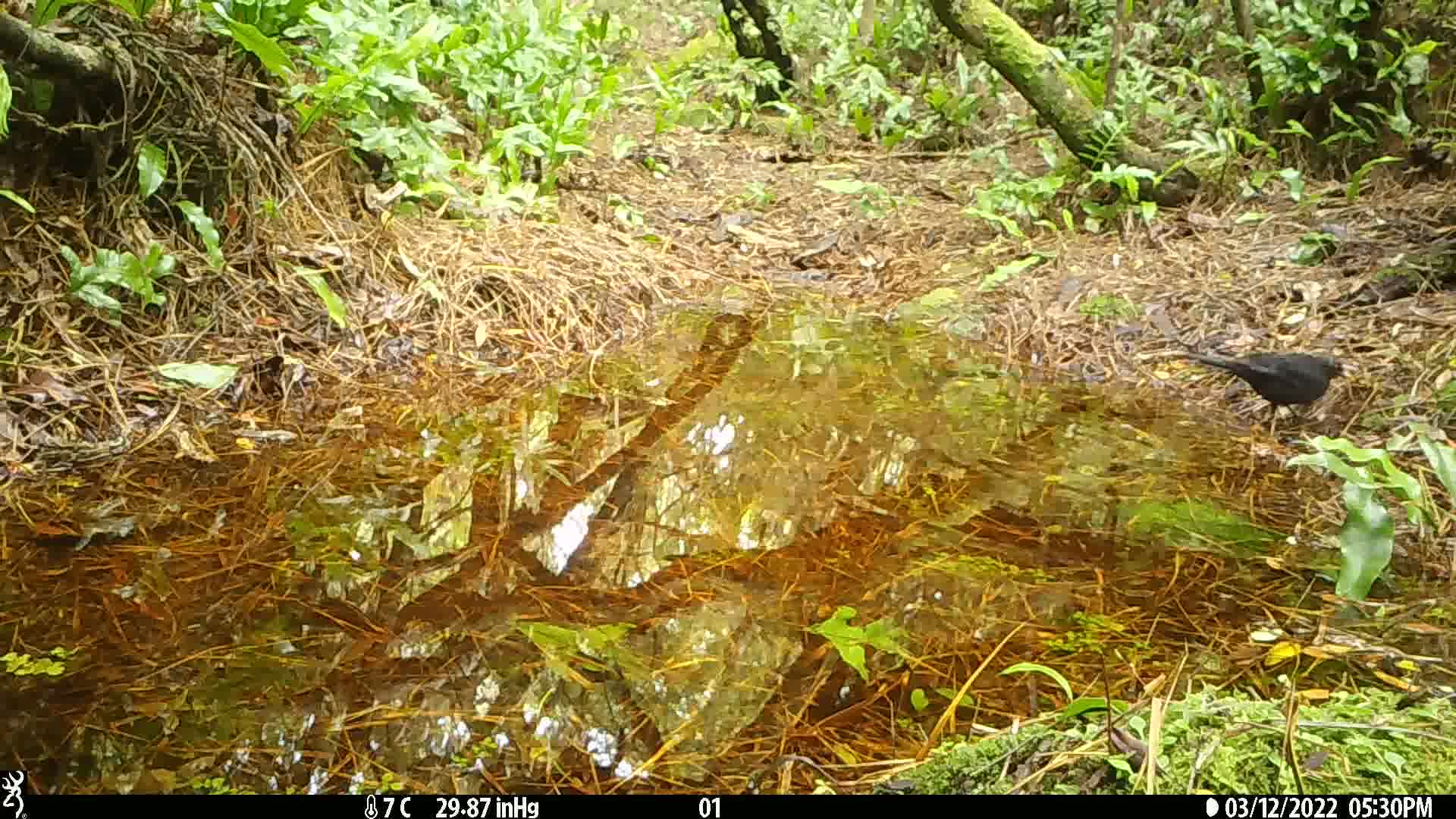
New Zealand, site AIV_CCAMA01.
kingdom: Animalia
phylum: Chordata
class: Aves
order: Passeriformes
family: Turdidae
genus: Turdus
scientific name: Turdus merula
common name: eurasian blackbird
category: blackbird